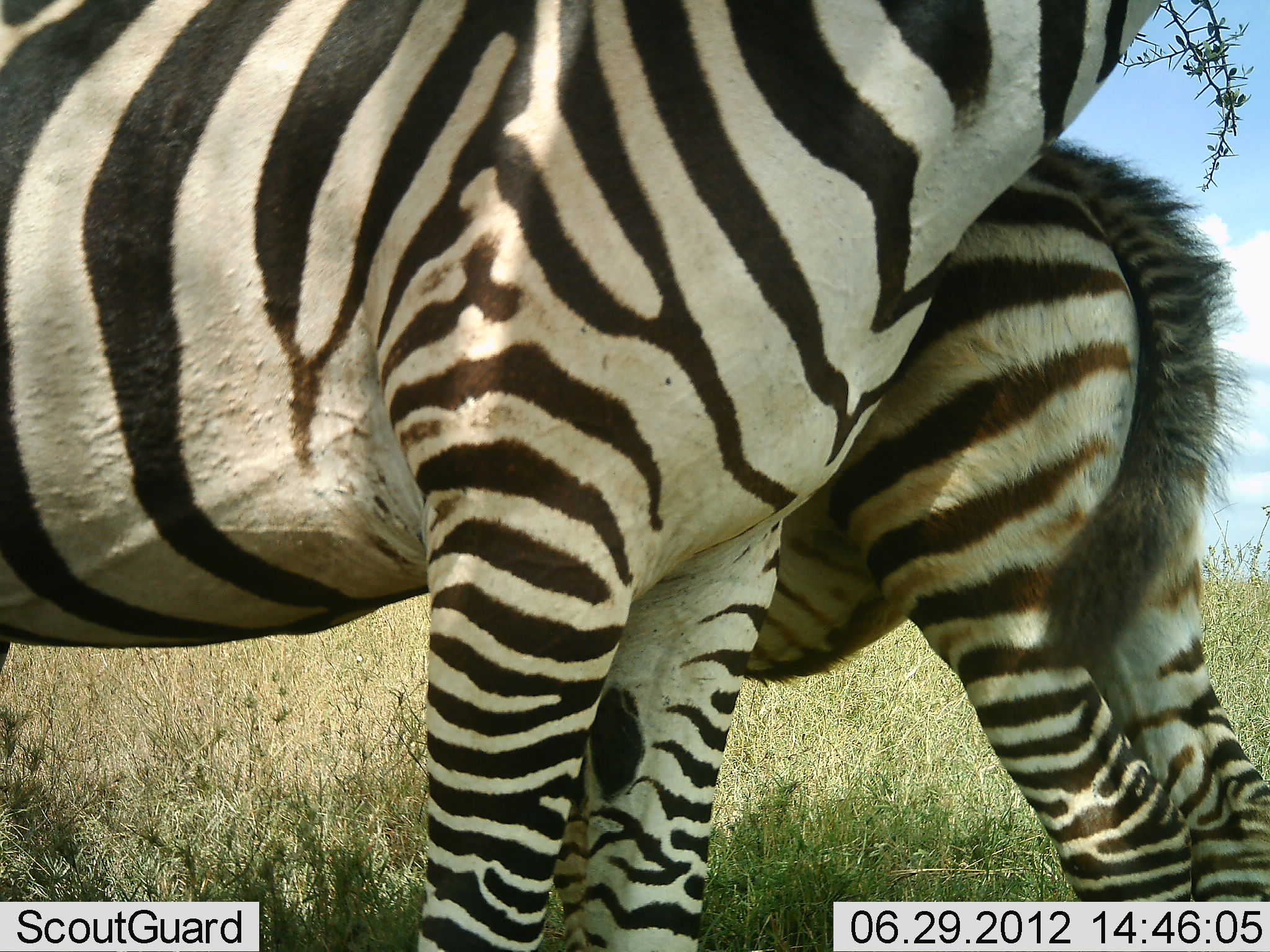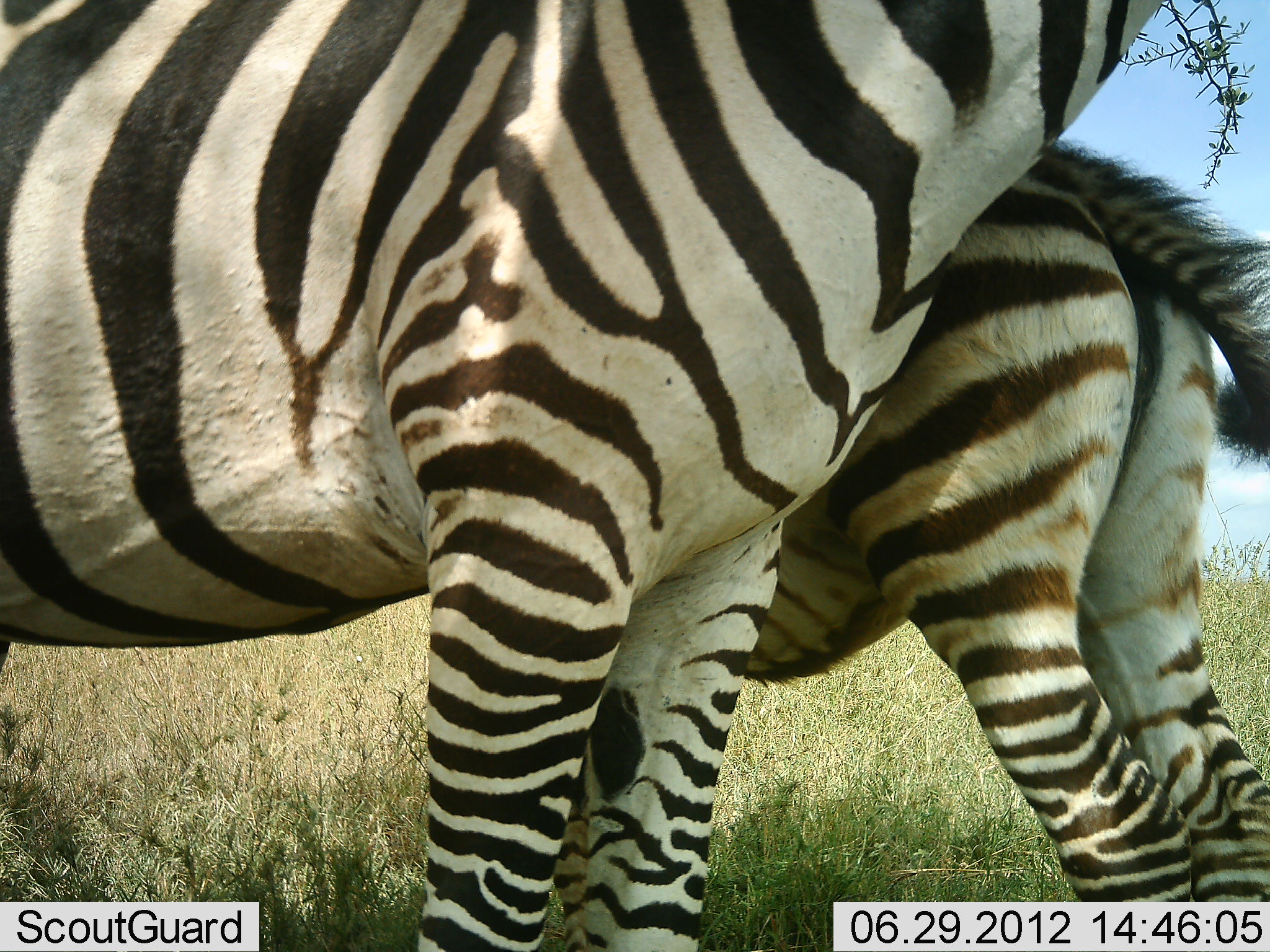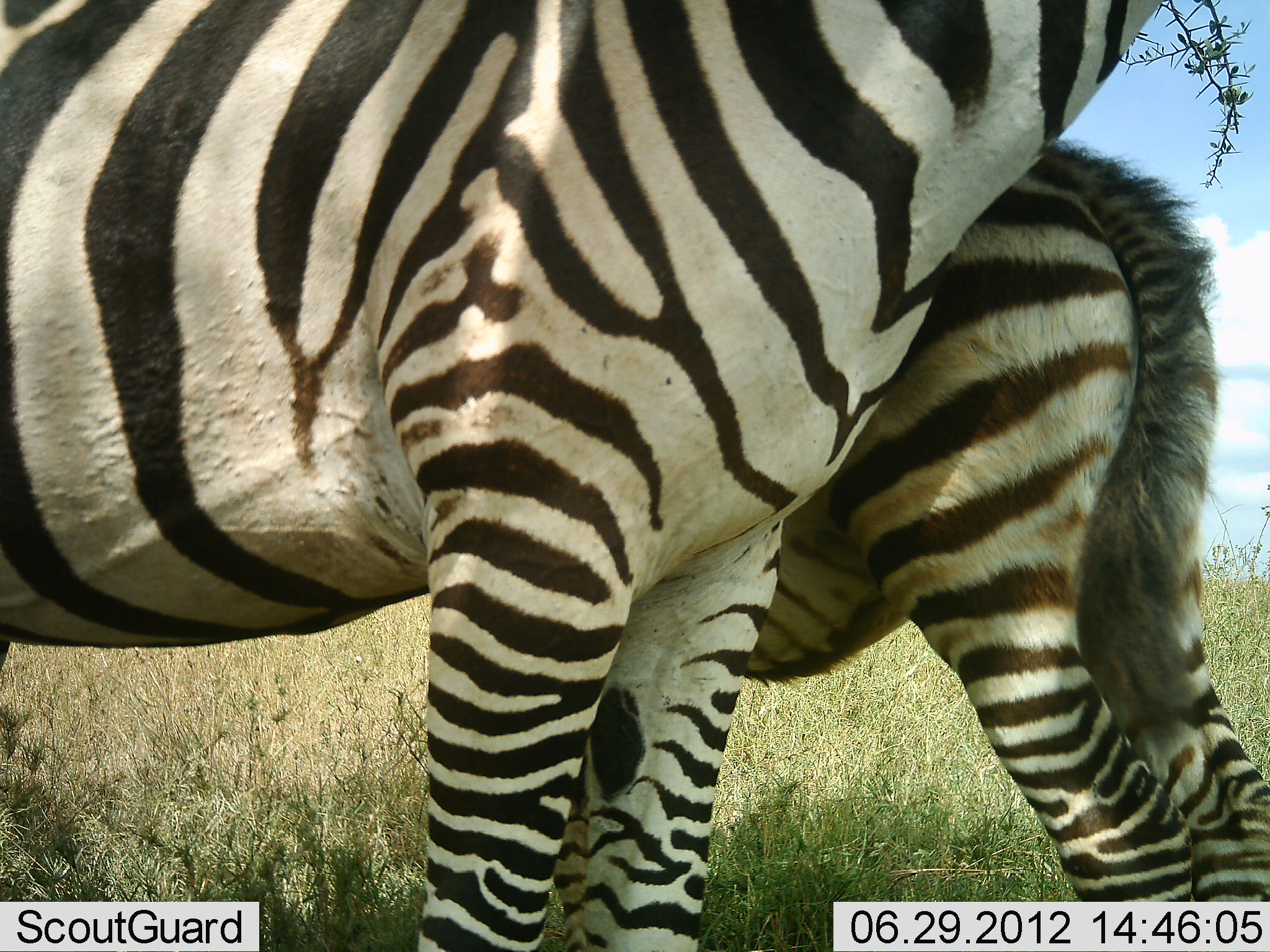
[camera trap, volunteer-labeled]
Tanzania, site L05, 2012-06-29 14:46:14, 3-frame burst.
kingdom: Animalia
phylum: Chordata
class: Mammalia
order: Perissodactyla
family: Equidae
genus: Equus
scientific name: Equus quagga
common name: plains zebra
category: zebra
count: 2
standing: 100%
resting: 0%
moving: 0%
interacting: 10%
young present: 50%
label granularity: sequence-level